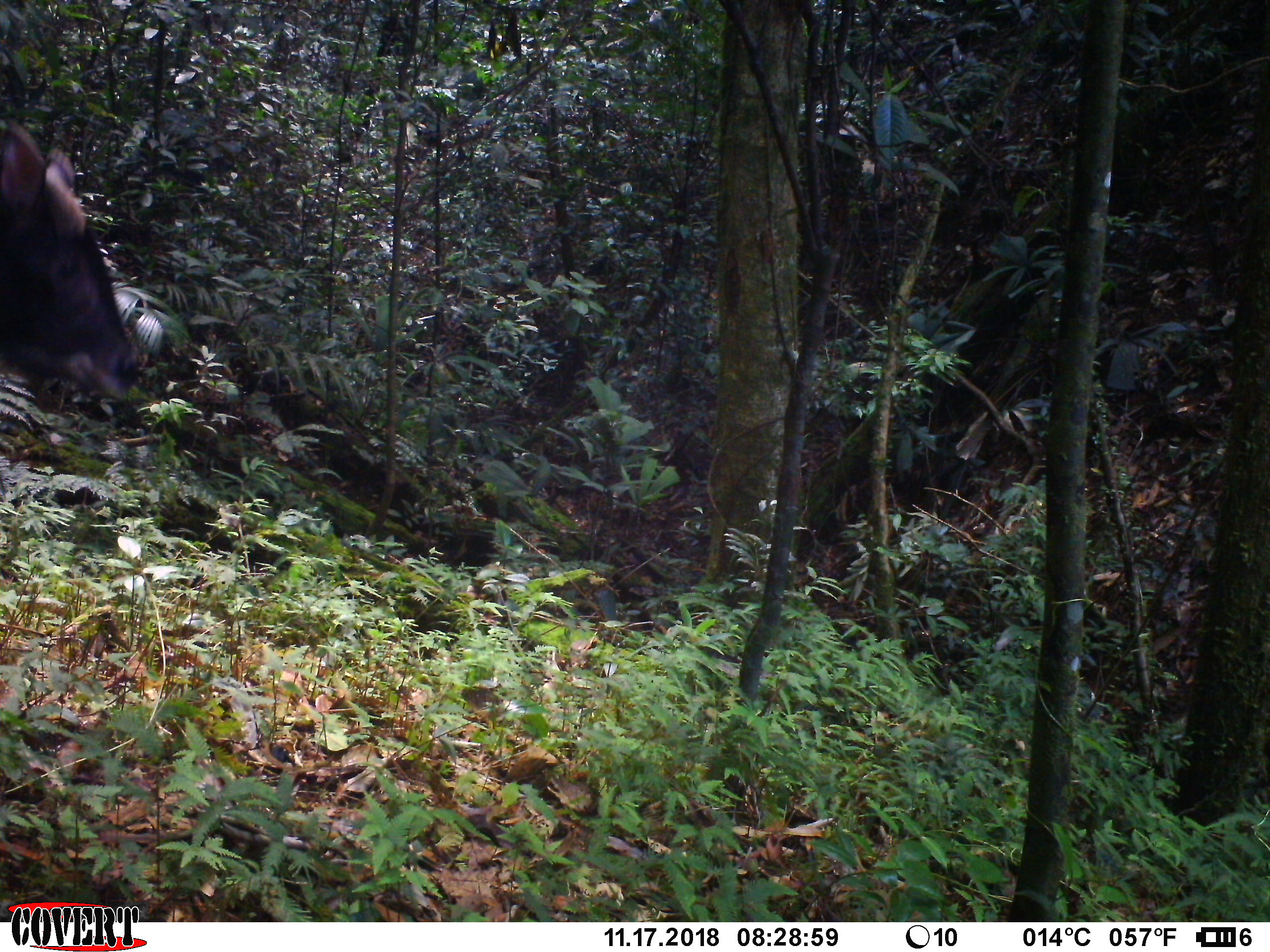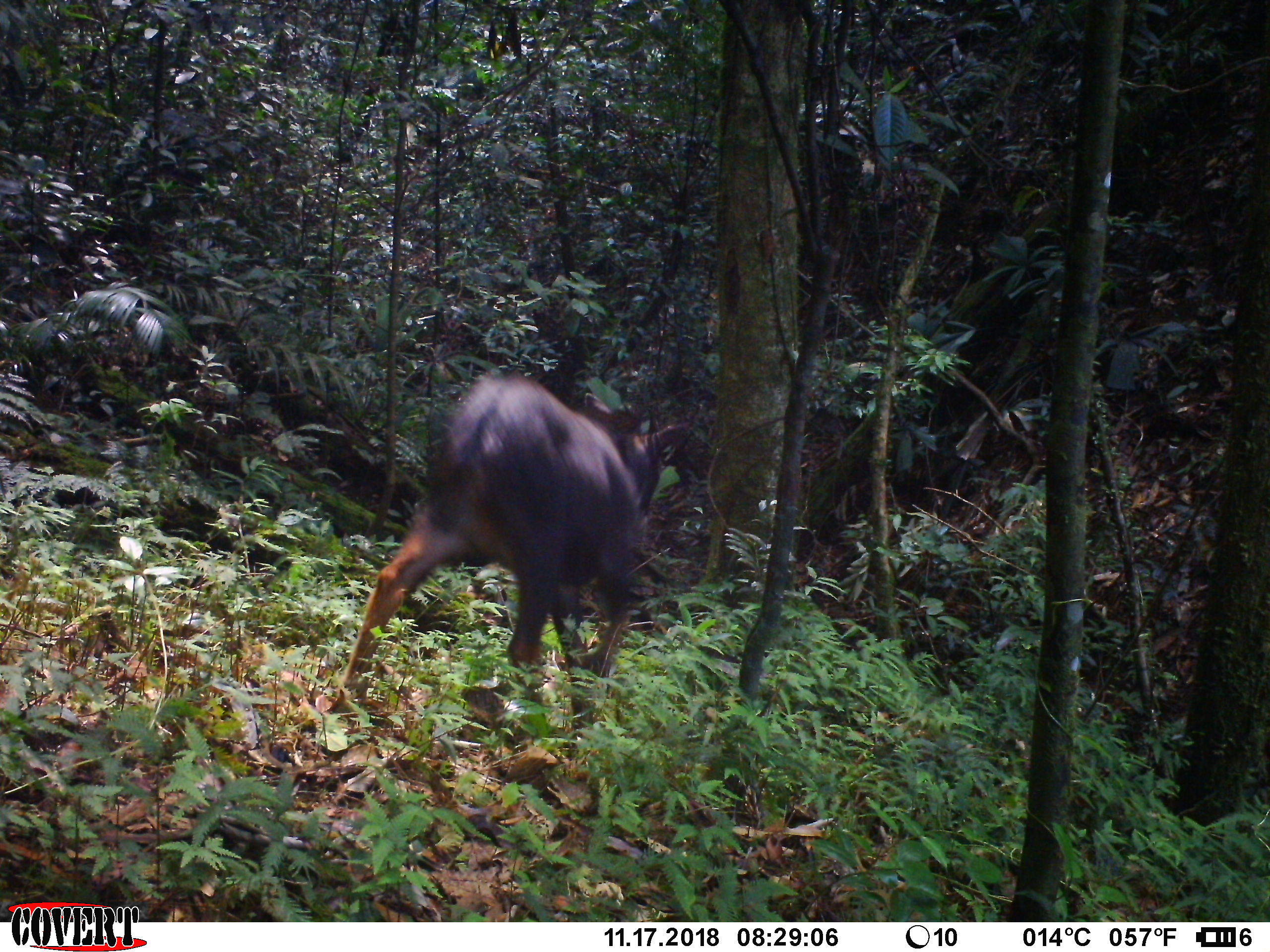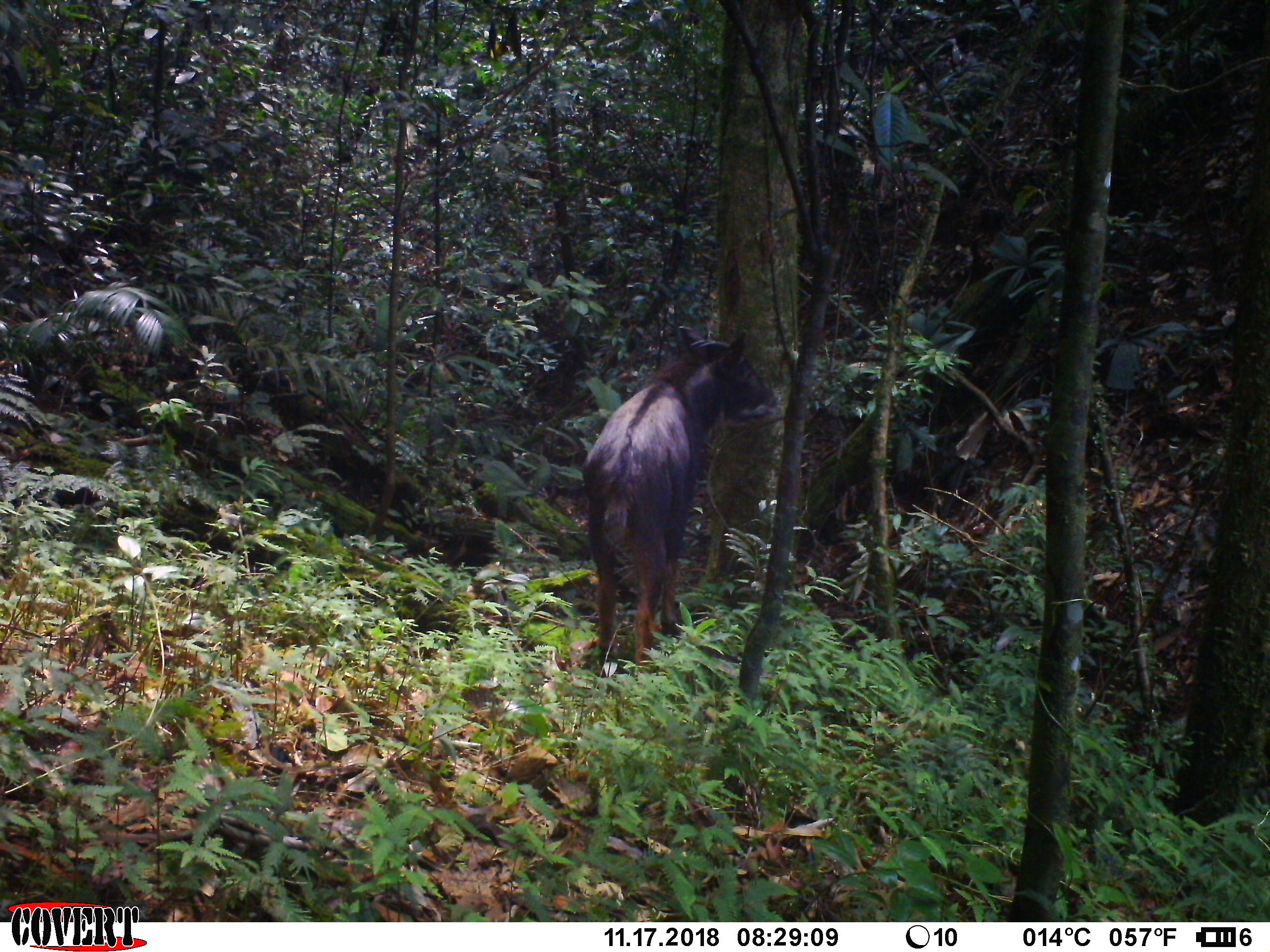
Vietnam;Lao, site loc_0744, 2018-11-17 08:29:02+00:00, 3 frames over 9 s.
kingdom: Animalia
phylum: Chordata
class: Mammalia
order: Artiodactyla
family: Bovidae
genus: Capricornis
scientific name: Capricornis sumatraensis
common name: chinese serow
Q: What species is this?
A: Chinese serow (Capricornis sumatraensis).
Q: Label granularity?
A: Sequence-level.